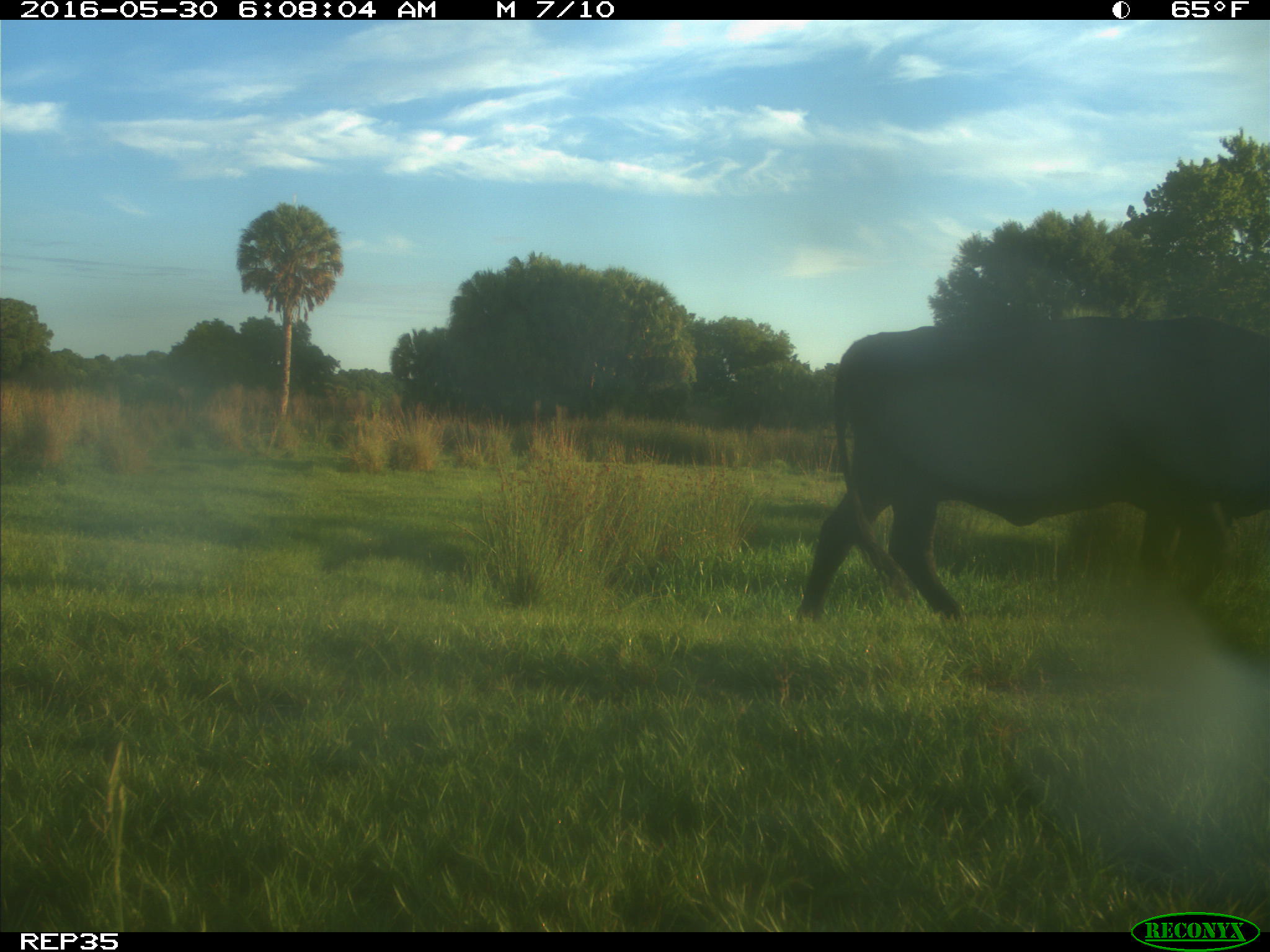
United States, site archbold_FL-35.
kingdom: Animalia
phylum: Chordata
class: Mammalia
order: Artiodactyla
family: Bovidae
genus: Bos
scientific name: Bos taurus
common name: domestic cow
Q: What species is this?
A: Bos taurus (domestic cow).